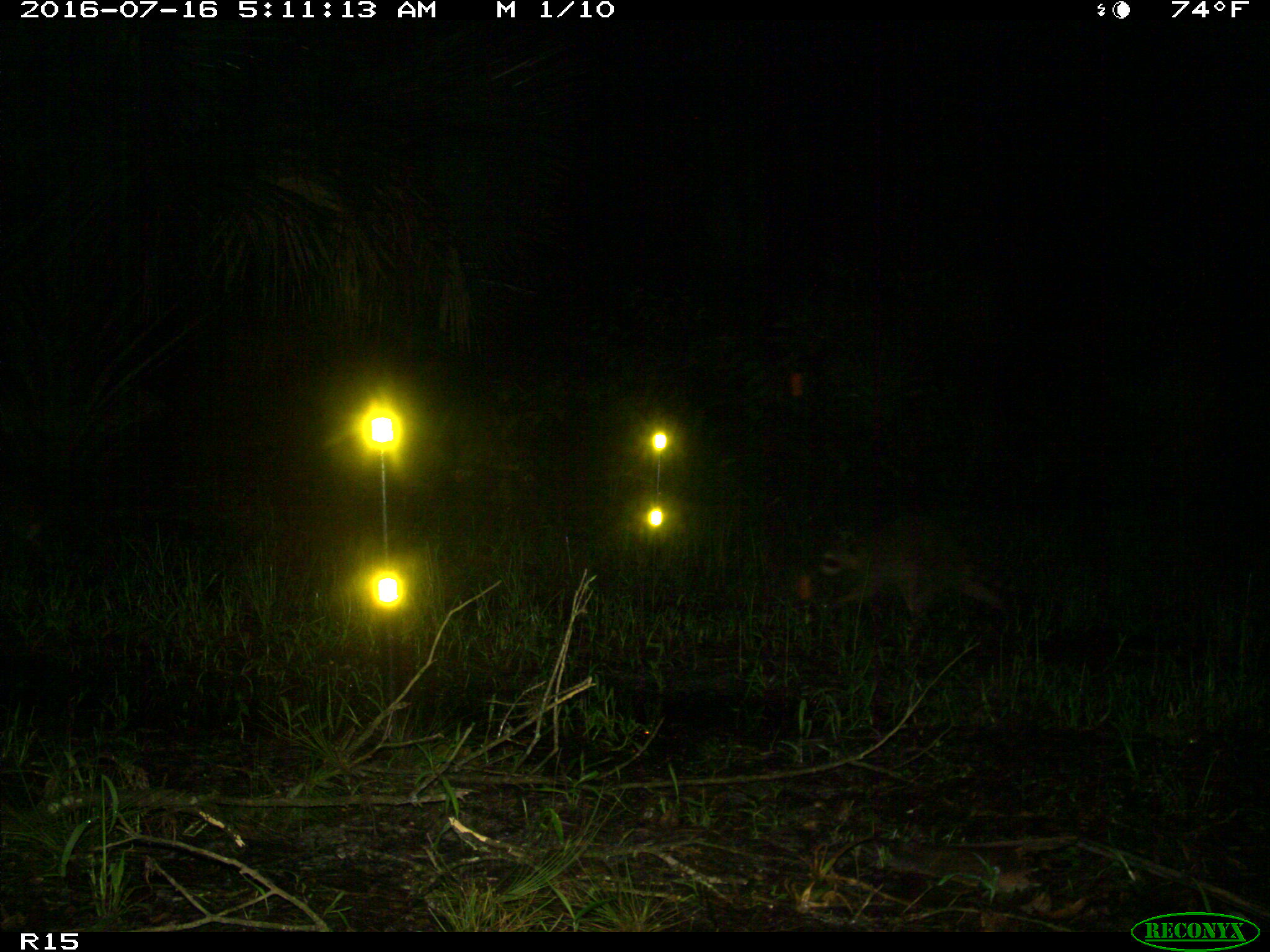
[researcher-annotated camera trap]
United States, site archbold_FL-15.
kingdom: Animalia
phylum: Chordata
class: Mammalia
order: Carnivora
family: Procyonidae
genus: Procyon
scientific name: Procyon lotor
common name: common raccoon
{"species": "Procyon lotor (common raccoon)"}